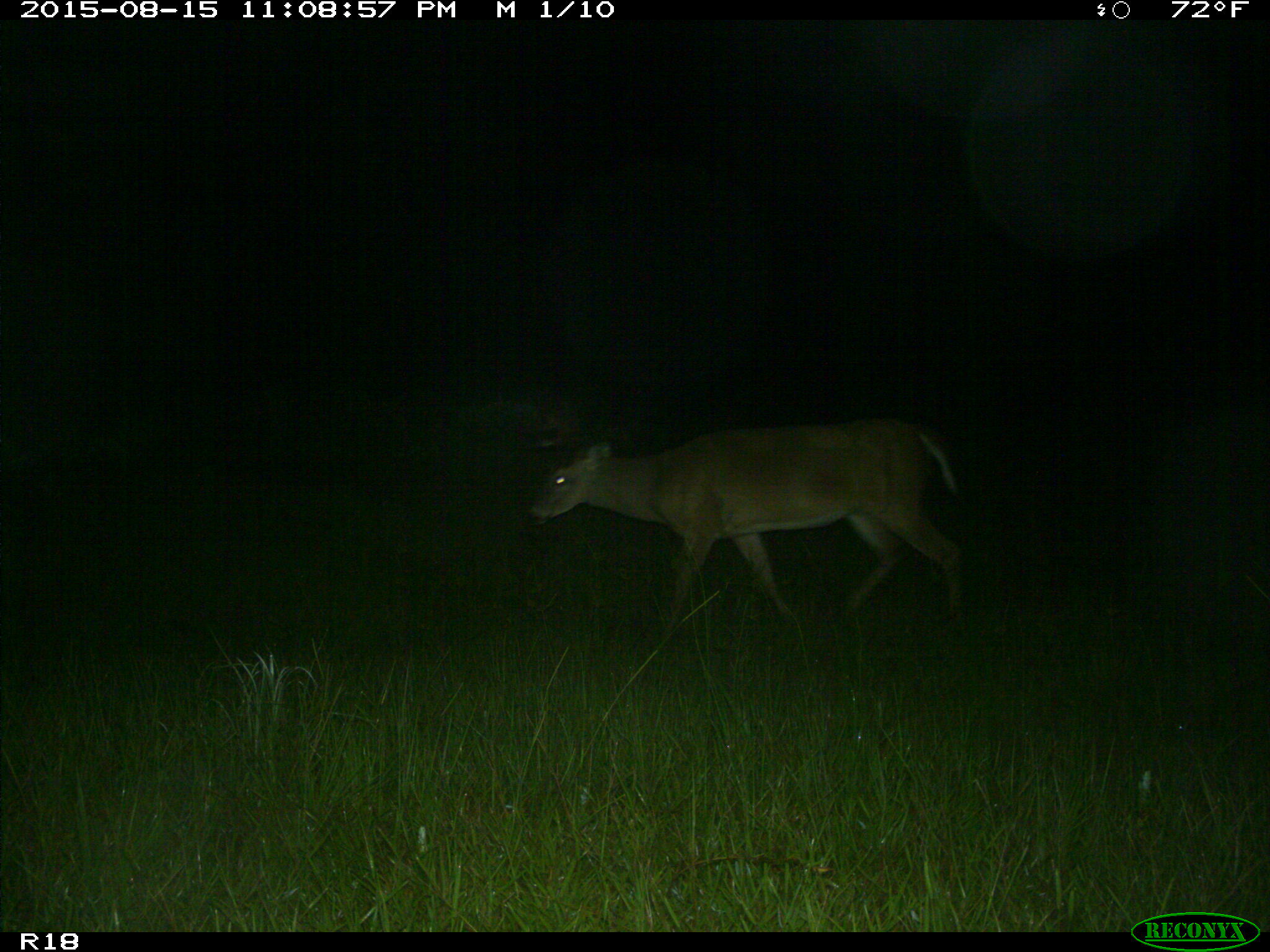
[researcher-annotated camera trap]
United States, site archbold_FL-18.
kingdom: Animalia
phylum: Chordata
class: Mammalia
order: Artiodactyla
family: Cervidae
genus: Odocoileus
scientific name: Odocoileus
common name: deer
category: unidentified deer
Unidentified deer (deer) (Odocoileus).